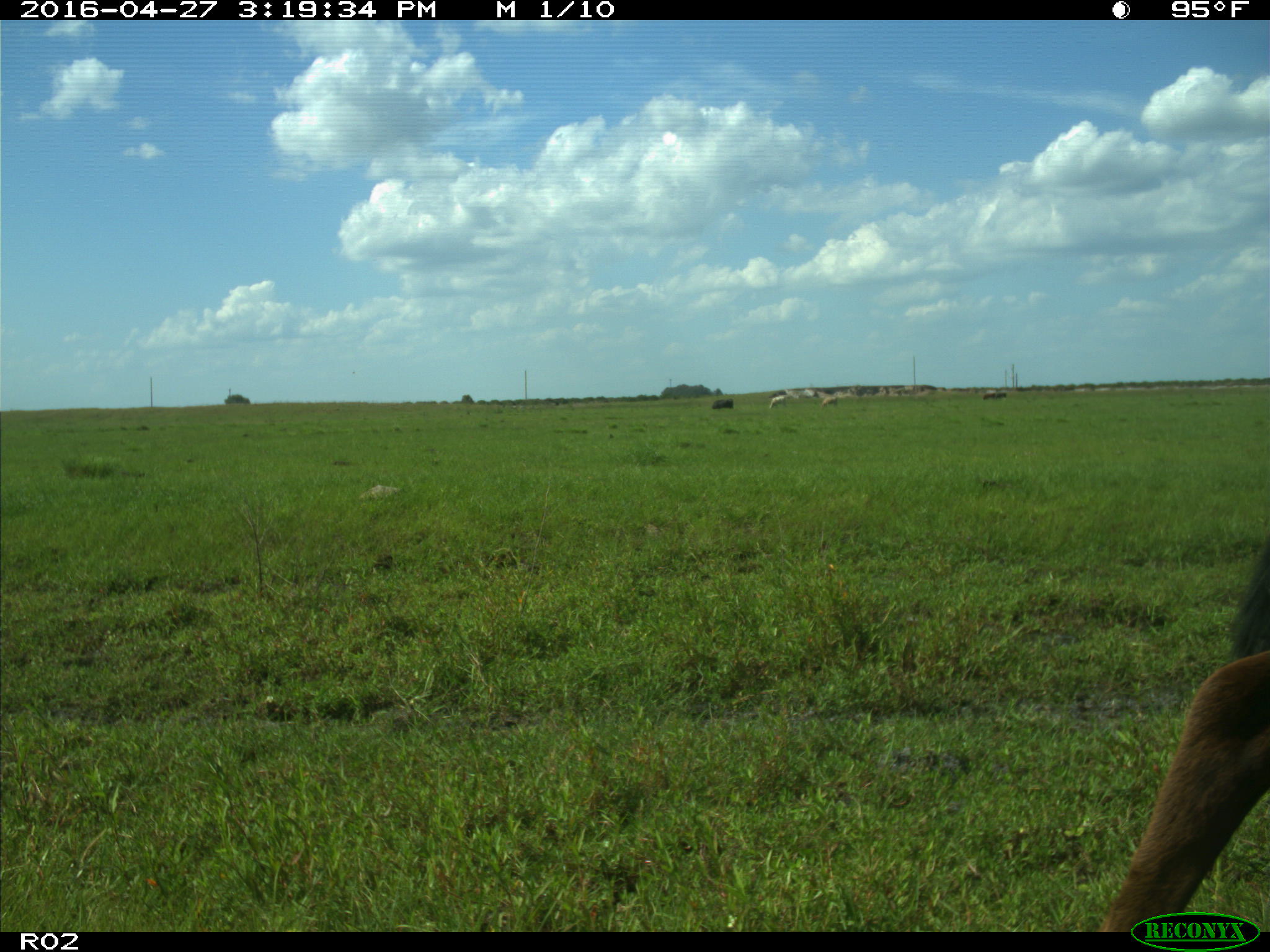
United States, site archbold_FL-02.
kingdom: Animalia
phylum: Chordata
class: Mammalia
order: Artiodactyla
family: Bovidae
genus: Bos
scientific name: Bos taurus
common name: domestic cow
Bos taurus (domestic cow).